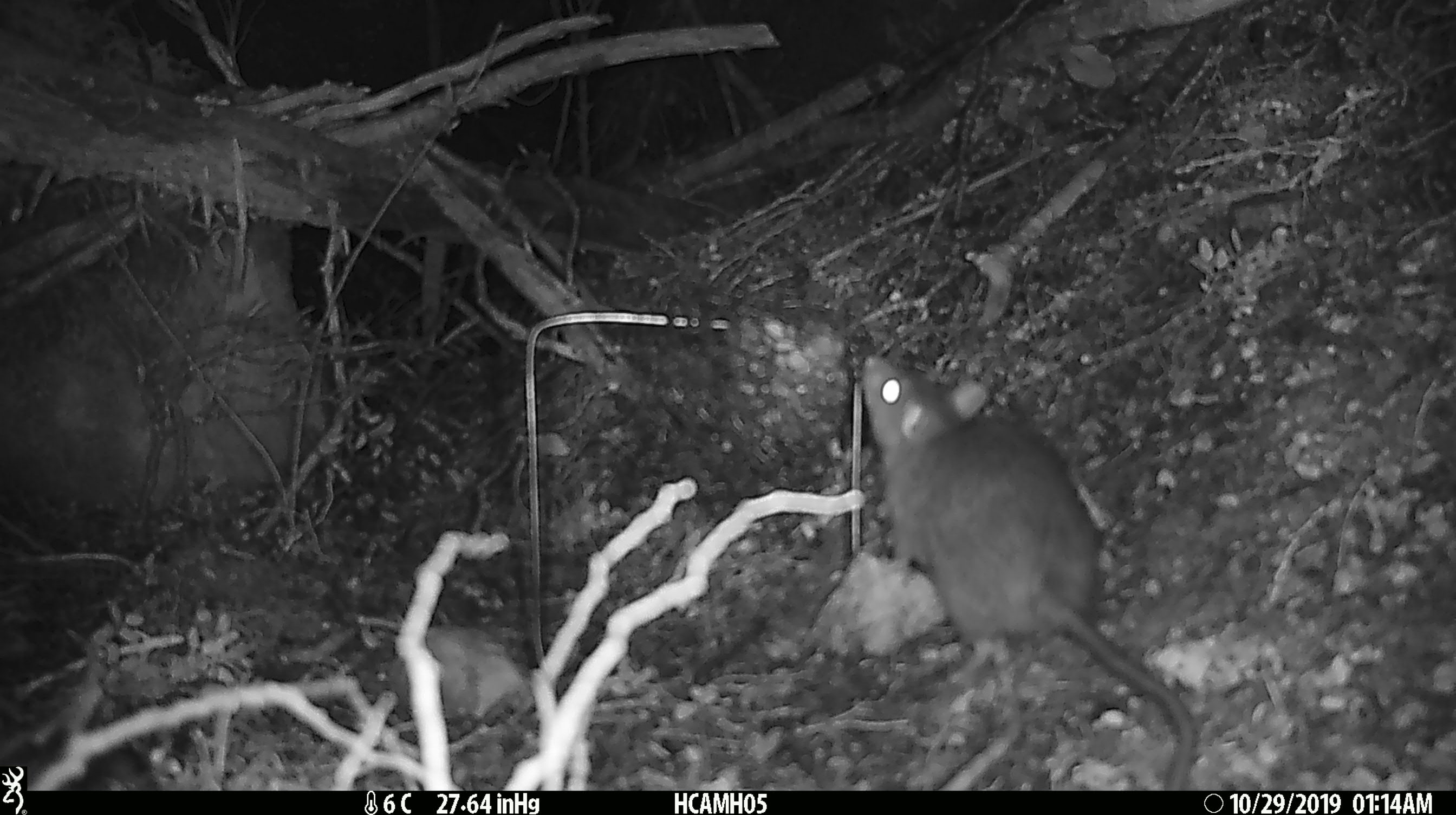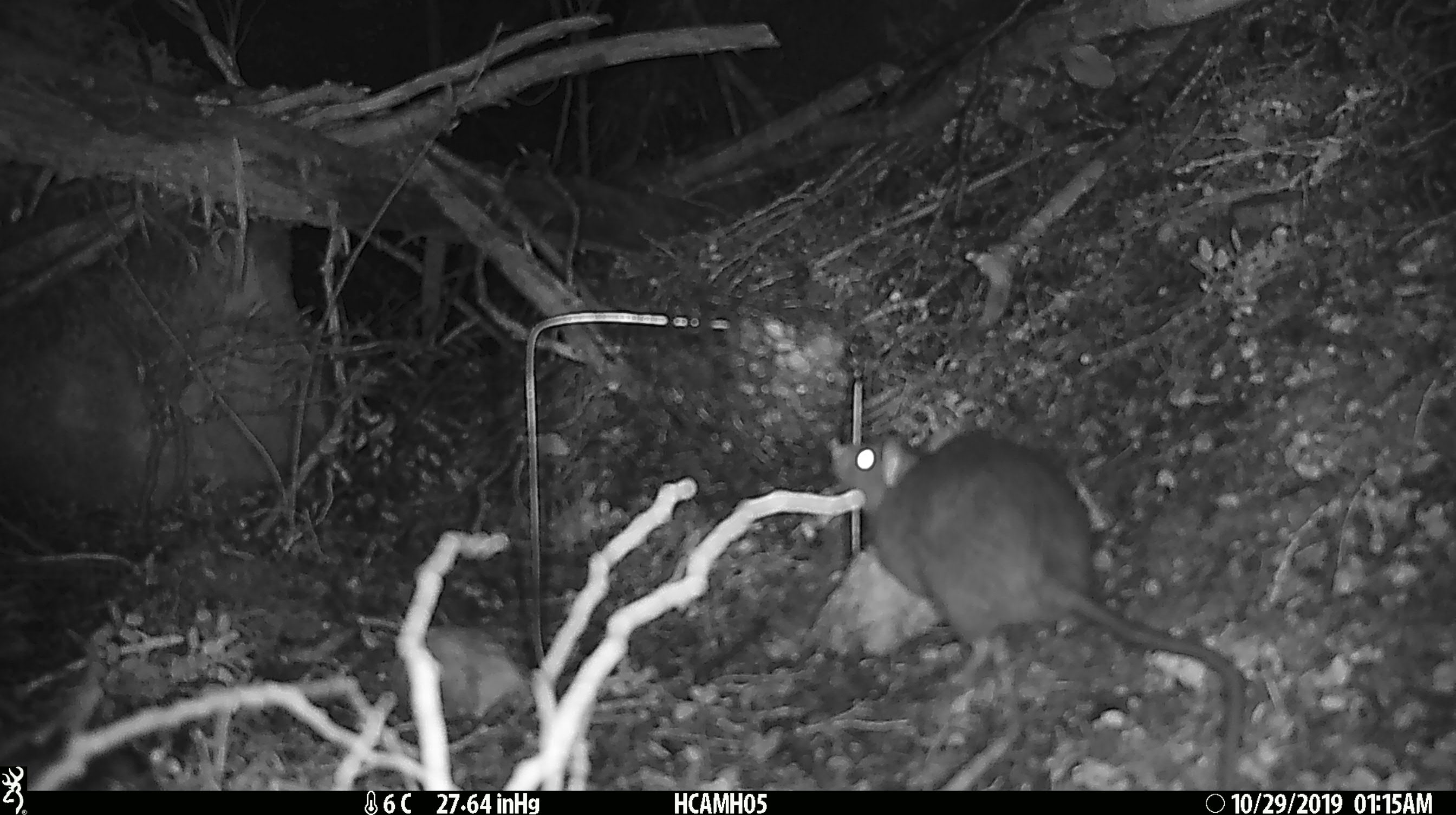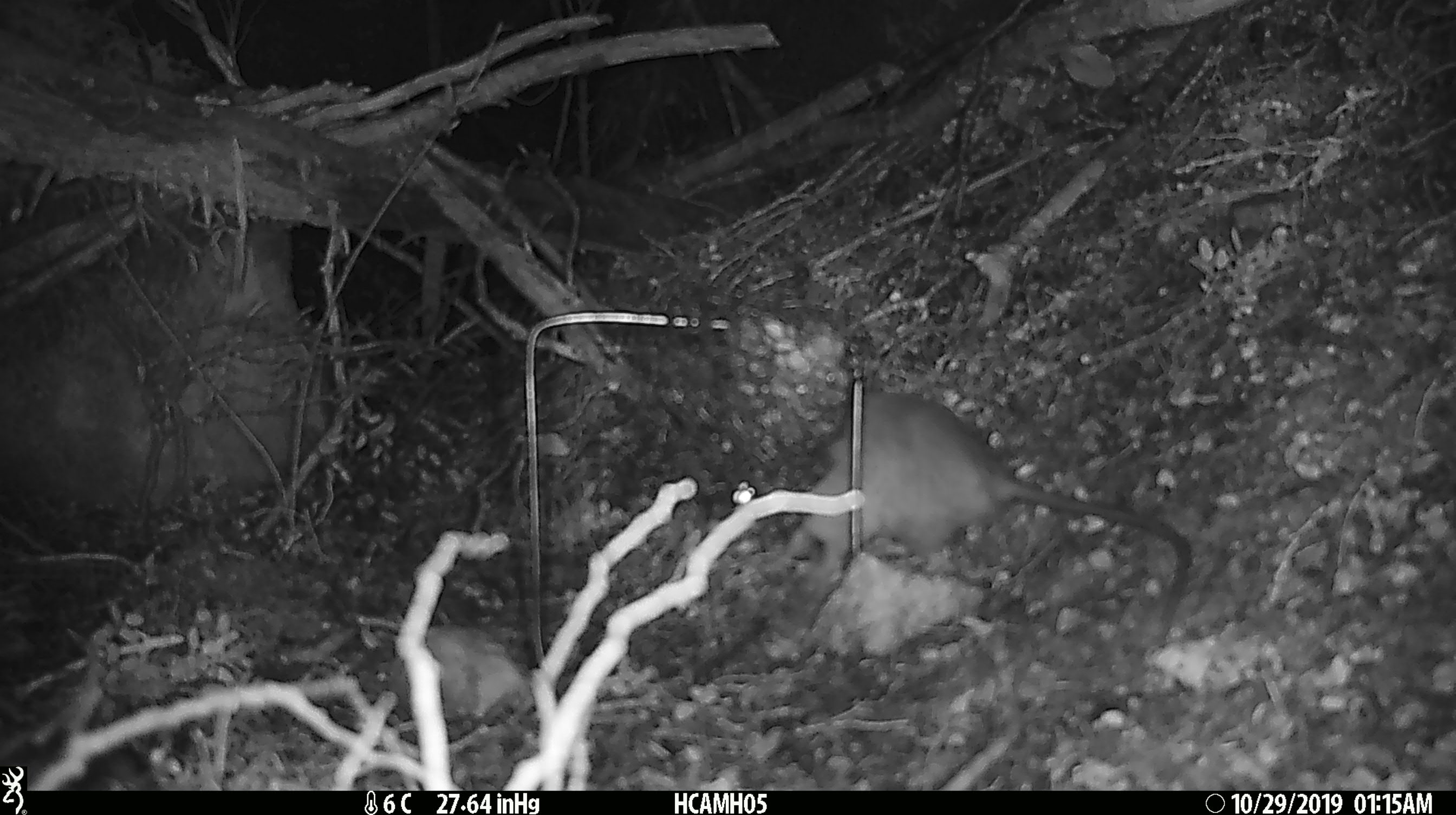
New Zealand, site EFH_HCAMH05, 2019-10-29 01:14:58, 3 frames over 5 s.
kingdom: Animalia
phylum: Chordata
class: Mammalia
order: Rodentia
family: Muridae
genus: Rattus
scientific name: Rattus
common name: rat